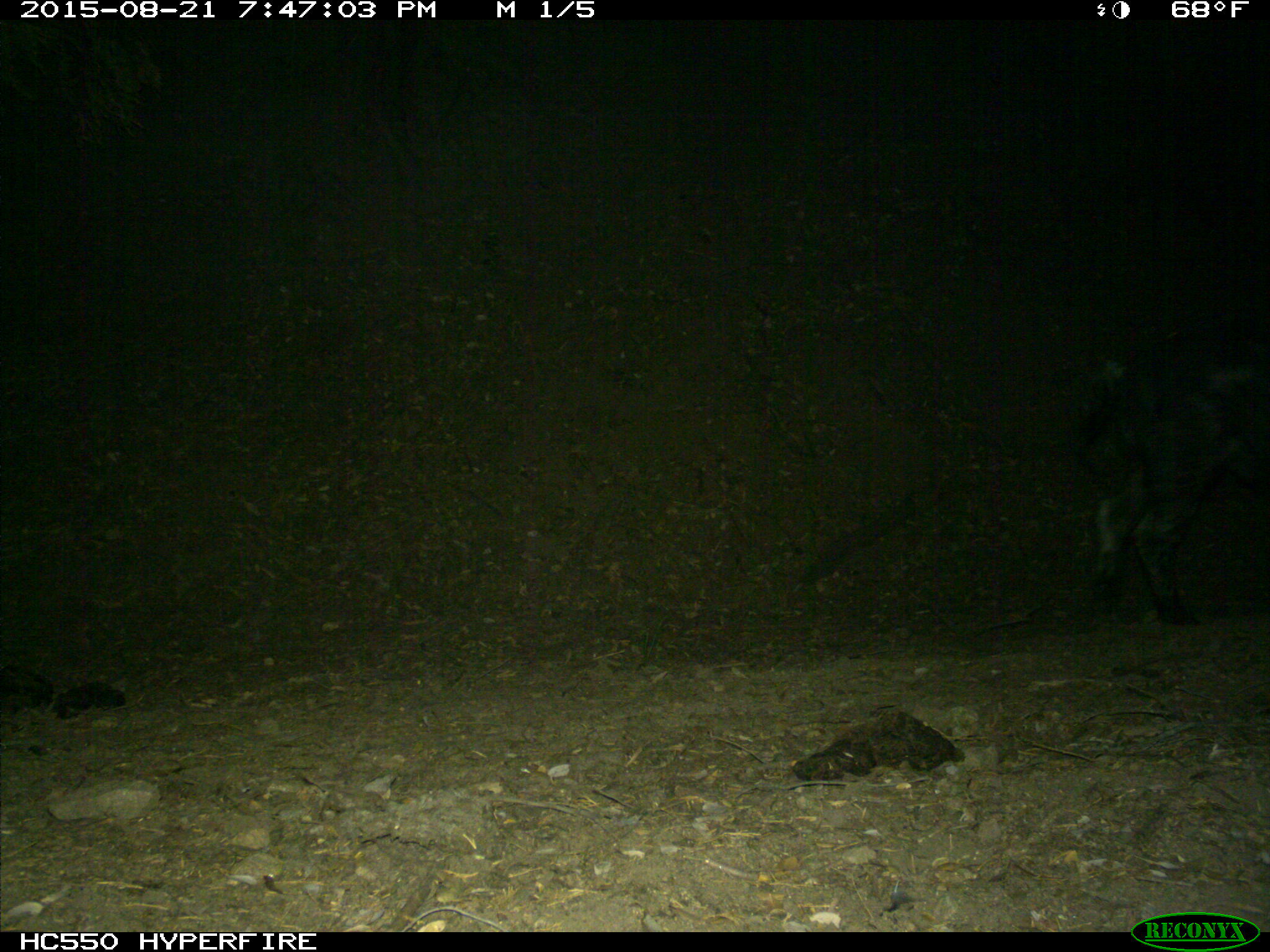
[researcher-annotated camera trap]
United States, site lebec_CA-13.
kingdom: Animalia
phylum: Chordata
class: Mammalia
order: Artiodactyla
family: Suidae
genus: Sus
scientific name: Sus scrofa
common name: wild boar